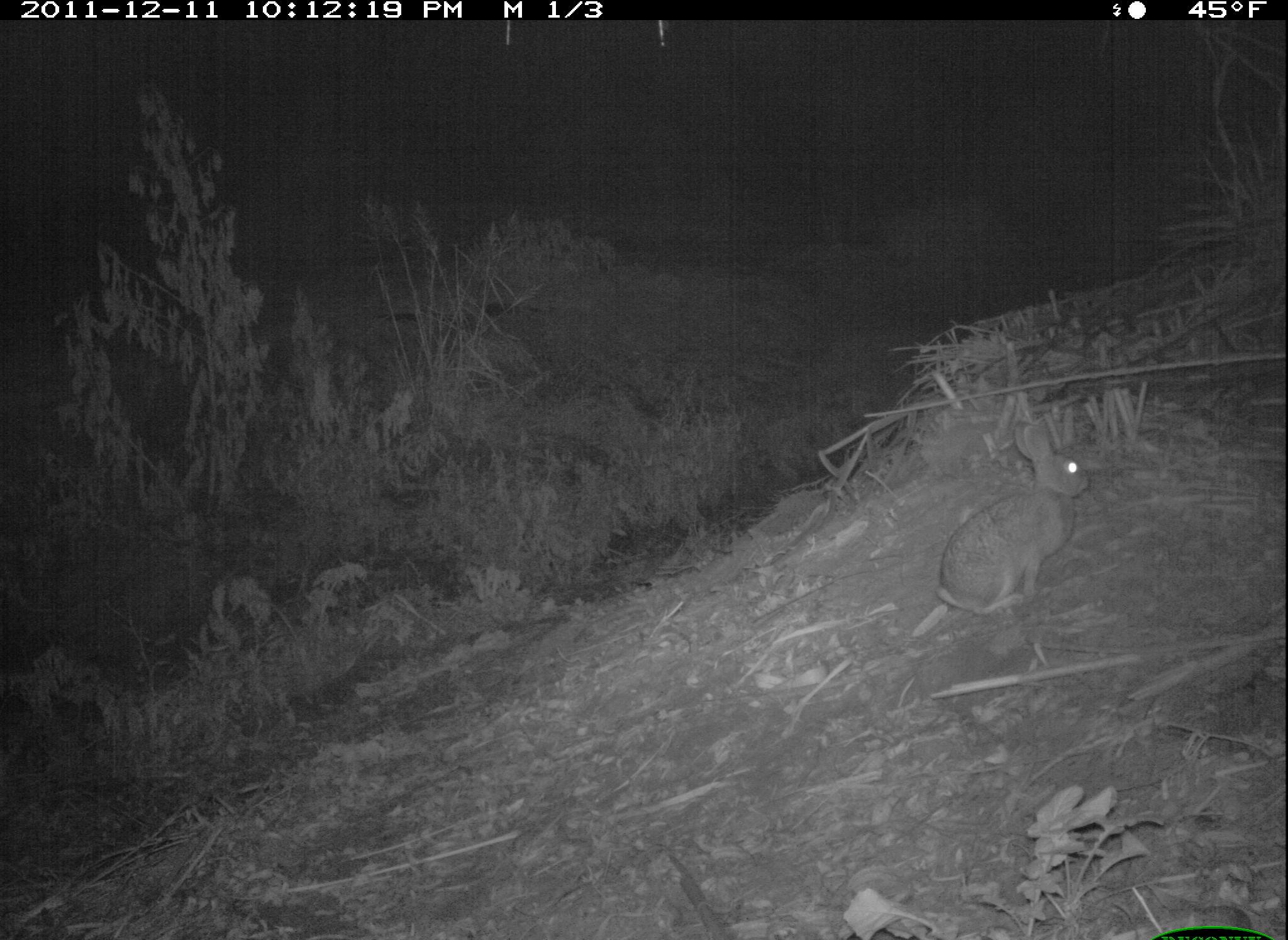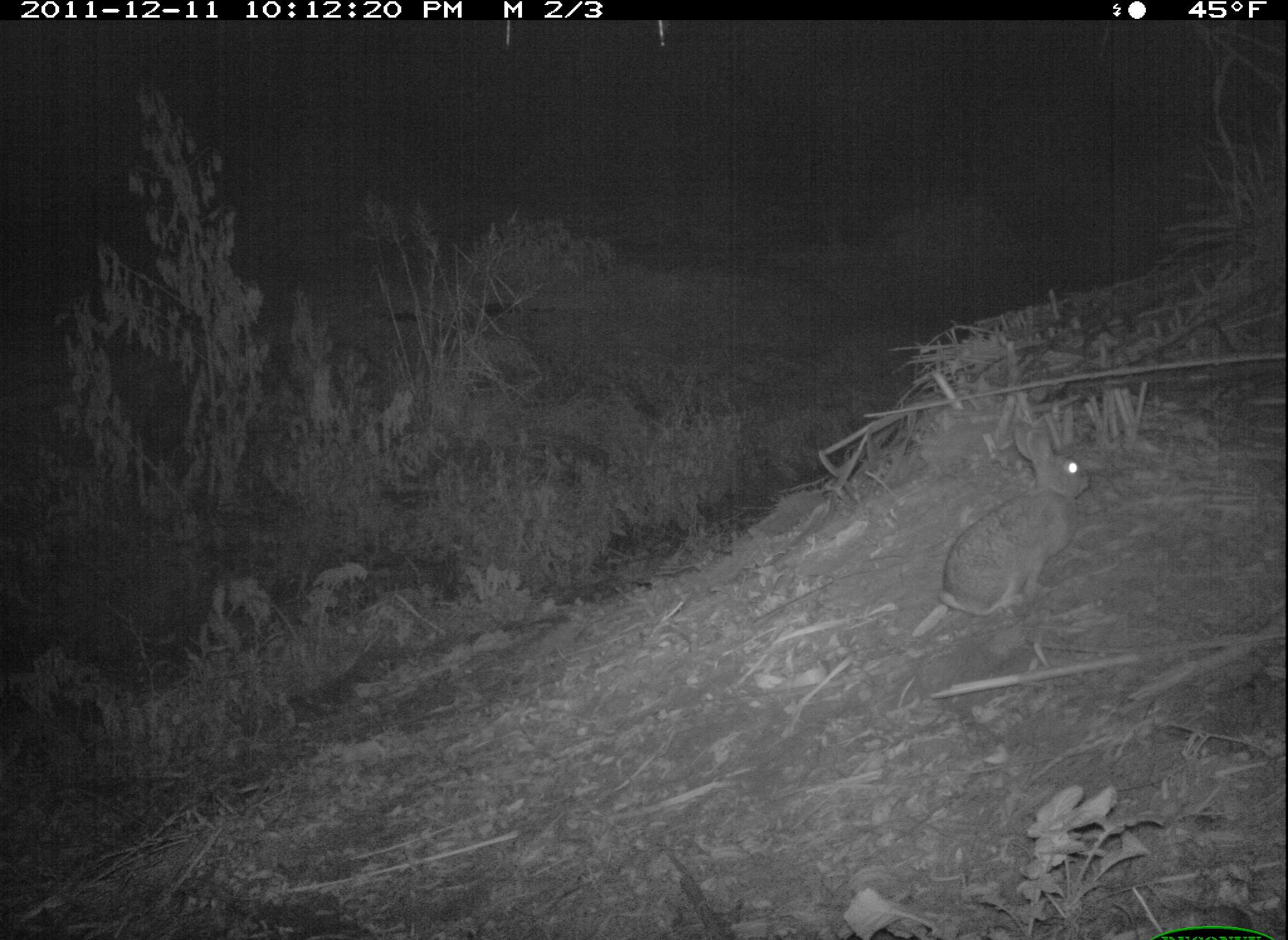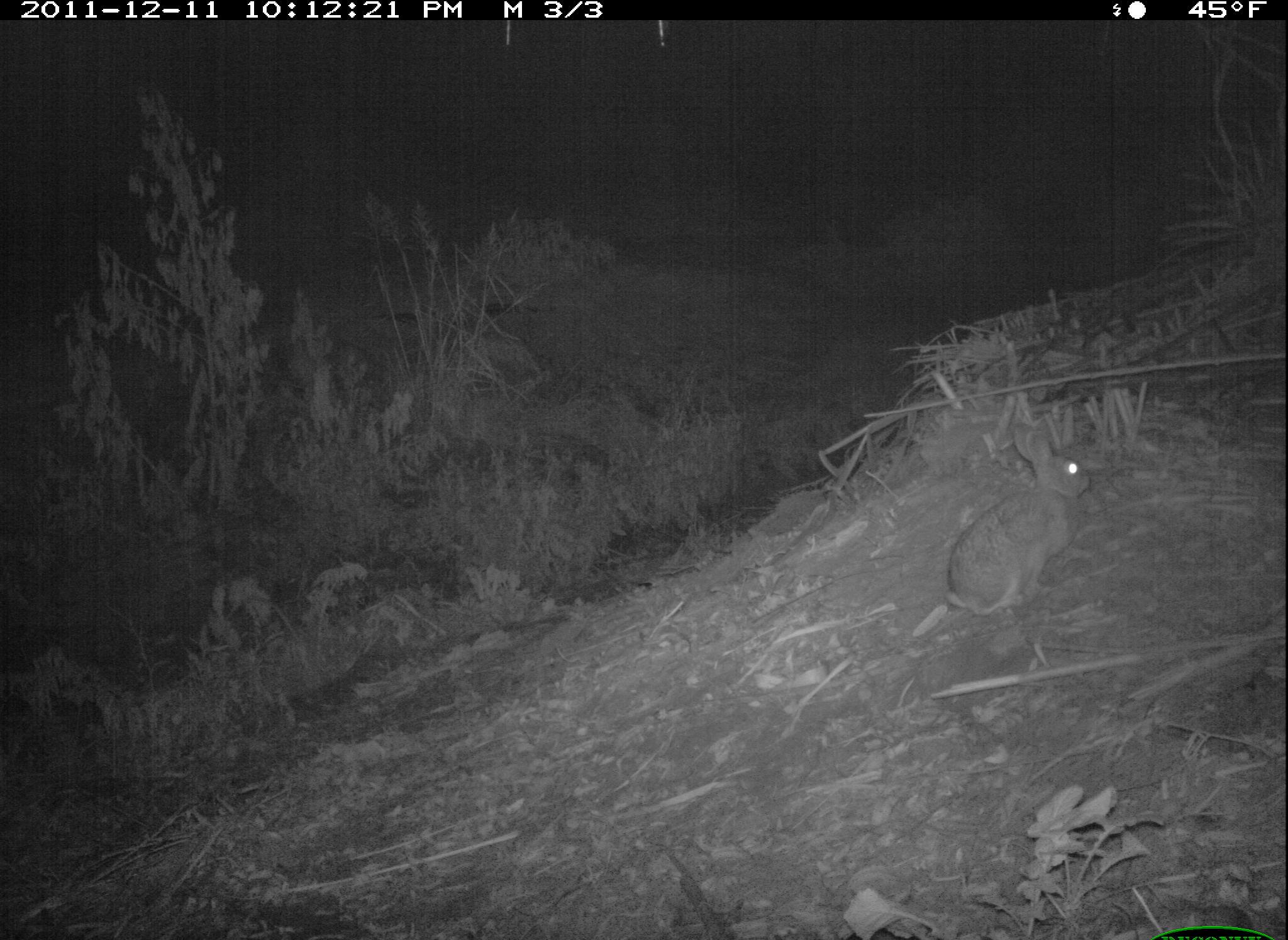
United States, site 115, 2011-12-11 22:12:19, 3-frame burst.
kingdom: Animalia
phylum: Chordata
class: Mammalia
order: Lagomorpha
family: Leporidae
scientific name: Leporidae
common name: rabbits and hares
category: rabbit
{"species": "rabbit (rabbits and hares) (Leporidae)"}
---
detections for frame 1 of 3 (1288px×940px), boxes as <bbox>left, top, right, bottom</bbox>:
rabbit: <bbox>934, 408, 1106, 625</bbox>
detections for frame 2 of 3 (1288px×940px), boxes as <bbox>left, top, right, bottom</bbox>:
rabbit: <bbox>924, 409, 1105, 624</bbox>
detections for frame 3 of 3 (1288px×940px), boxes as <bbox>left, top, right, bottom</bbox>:
rabbit: <bbox>937, 411, 1103, 657</bbox>